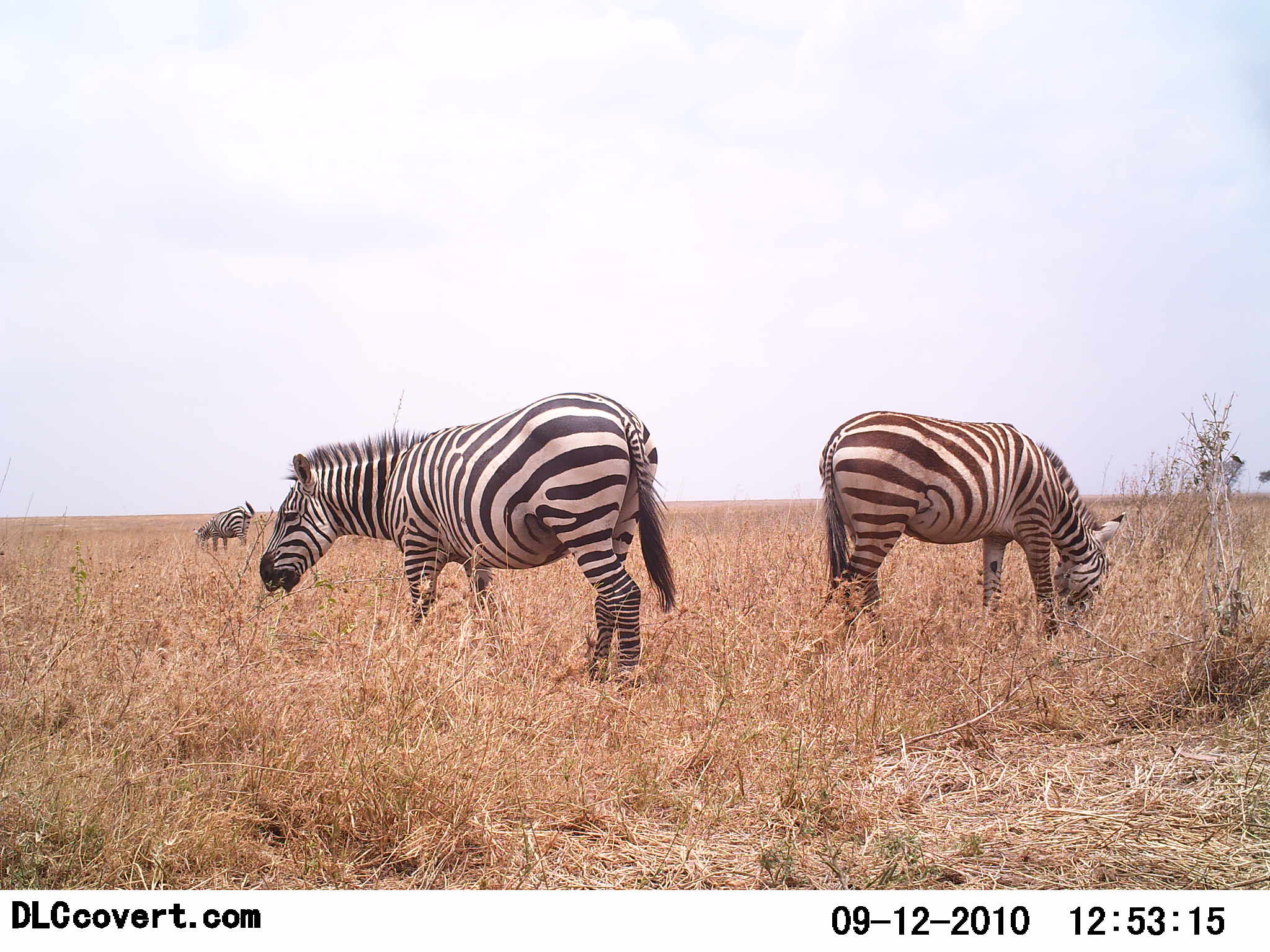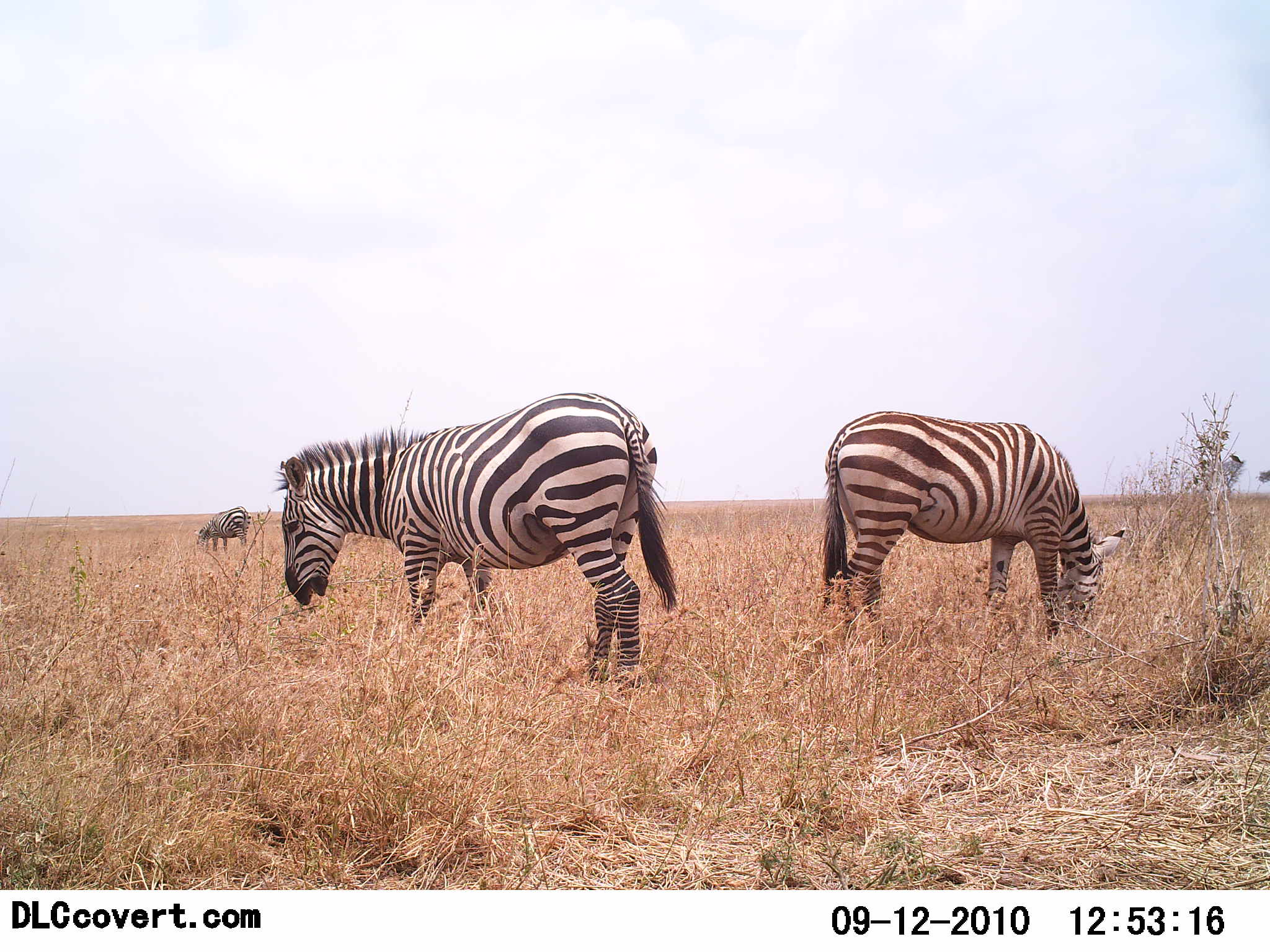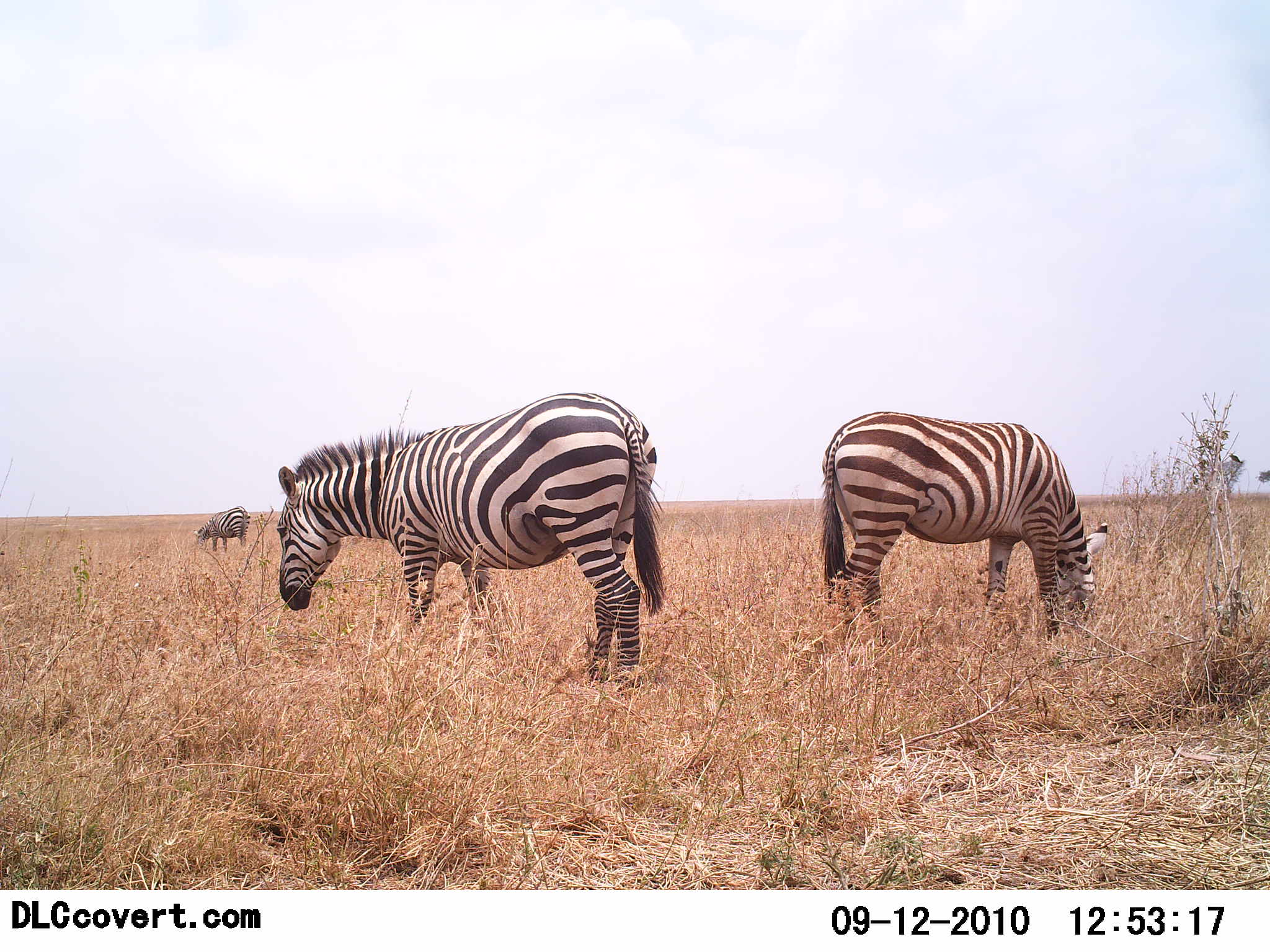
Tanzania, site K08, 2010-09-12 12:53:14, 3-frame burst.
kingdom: Animalia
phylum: Chordata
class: Mammalia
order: Perissodactyla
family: Equidae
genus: Equus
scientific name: Equus quagga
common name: plains zebra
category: zebra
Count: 3.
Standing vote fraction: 54%.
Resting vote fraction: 0%.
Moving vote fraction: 0%.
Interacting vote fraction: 0%.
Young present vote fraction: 0%.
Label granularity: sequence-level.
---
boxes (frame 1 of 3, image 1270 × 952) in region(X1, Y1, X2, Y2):
animal: region(258, 390, 679, 697); region(816, 410, 1129, 649); region(192, 500, 256, 557)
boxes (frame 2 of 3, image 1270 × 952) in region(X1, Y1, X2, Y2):
animal: region(273, 391, 679, 696); region(817, 410, 1126, 650); region(192, 505, 252, 557)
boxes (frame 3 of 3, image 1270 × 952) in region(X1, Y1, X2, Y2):
animal: region(274, 391, 665, 693); region(814, 410, 1109, 658); region(192, 505, 252, 556)